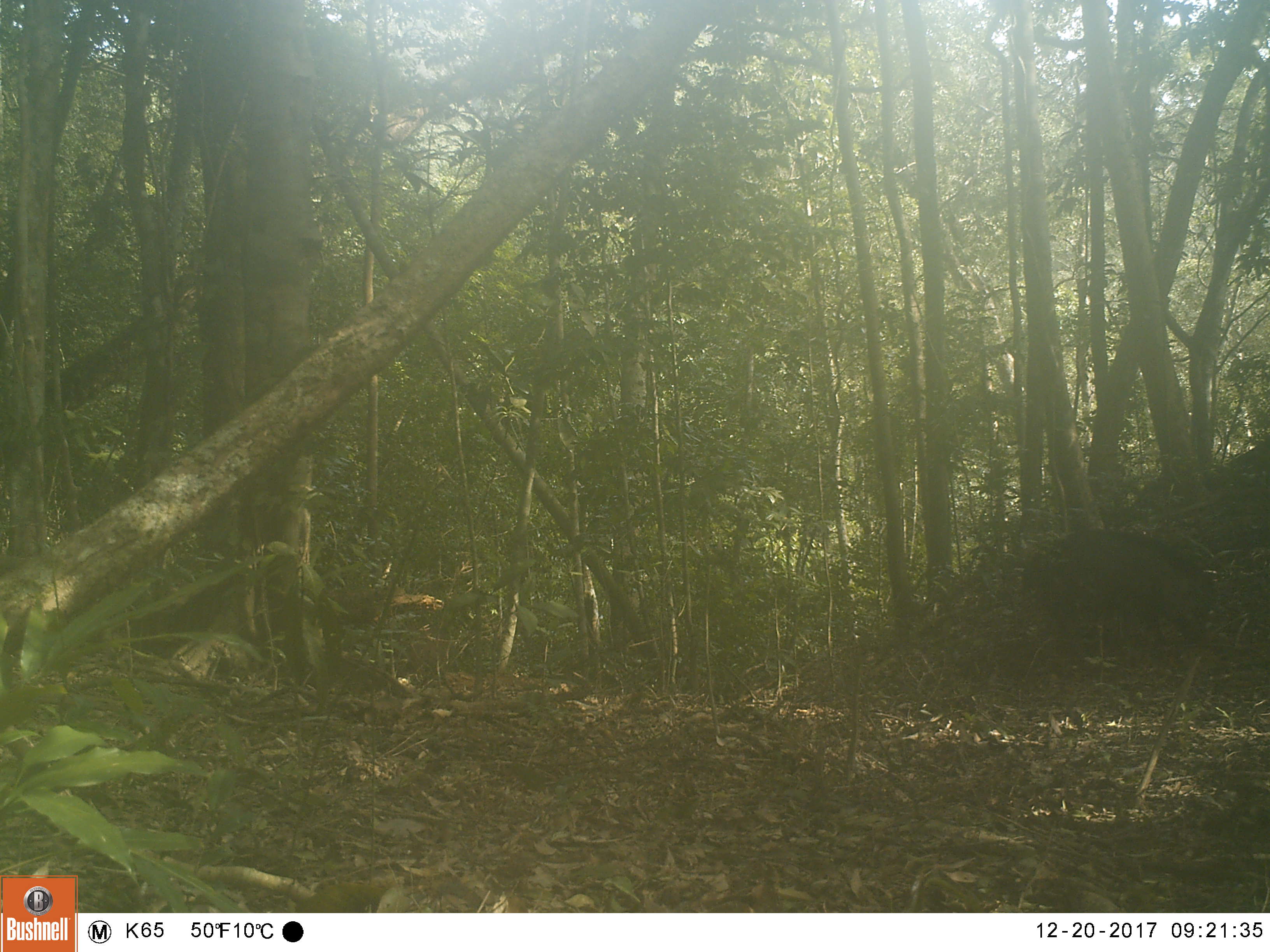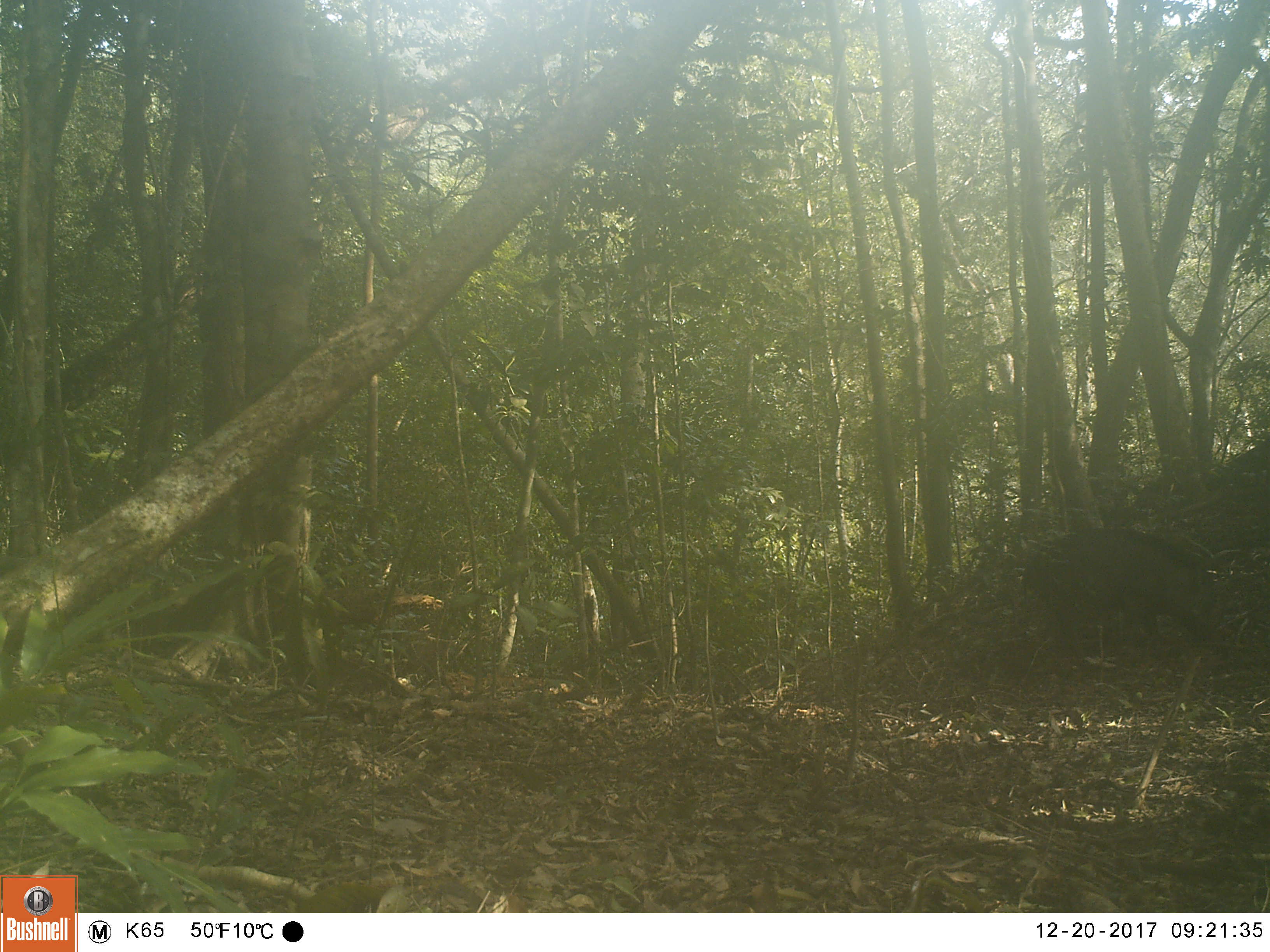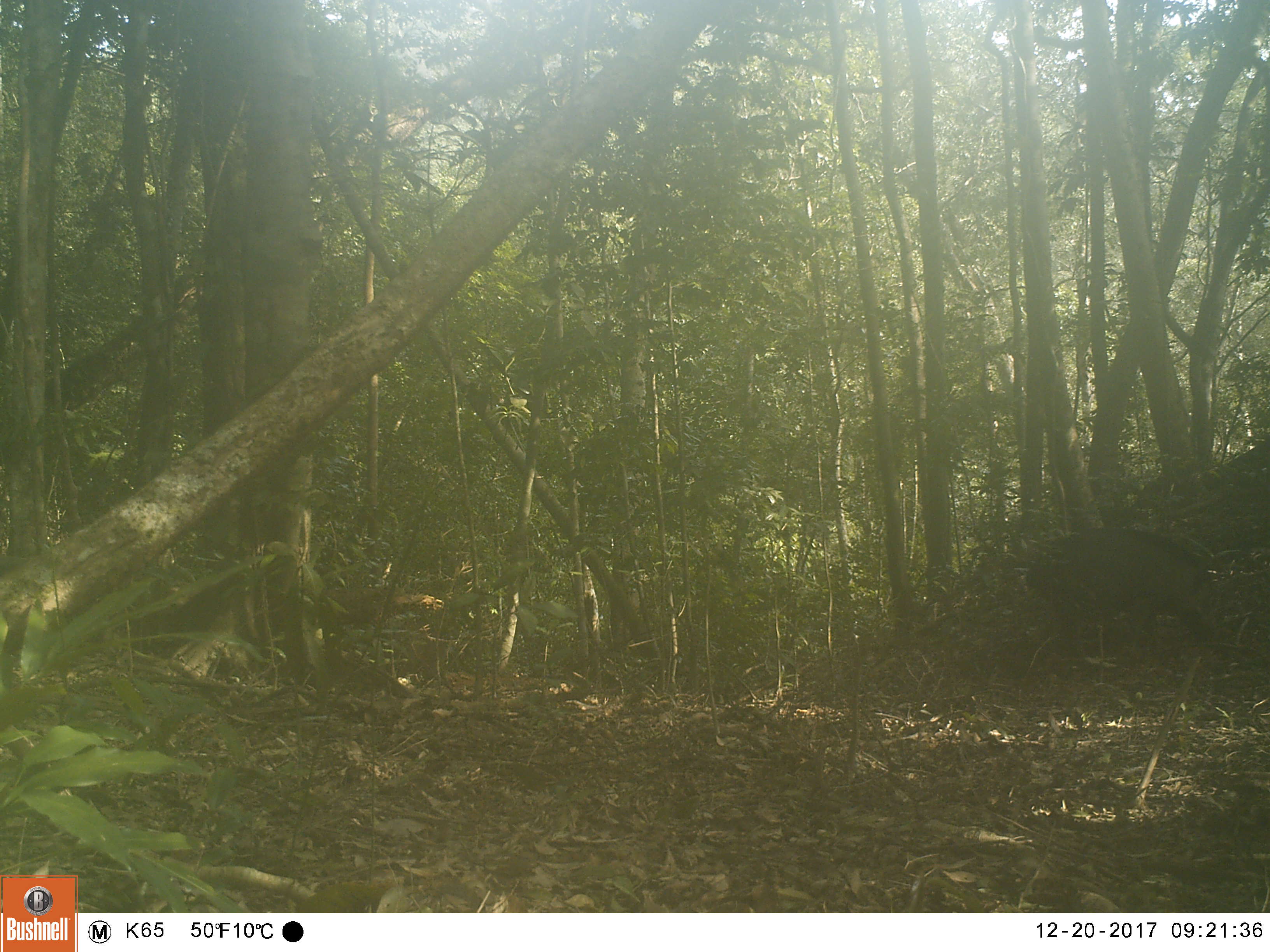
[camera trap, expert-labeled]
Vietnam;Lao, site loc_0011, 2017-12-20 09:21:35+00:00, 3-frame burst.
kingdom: Animalia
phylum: Chordata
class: Mammalia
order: Artiodactyla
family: Suidae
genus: Sus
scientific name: Sus scrofa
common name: eurasian wild pig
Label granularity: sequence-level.